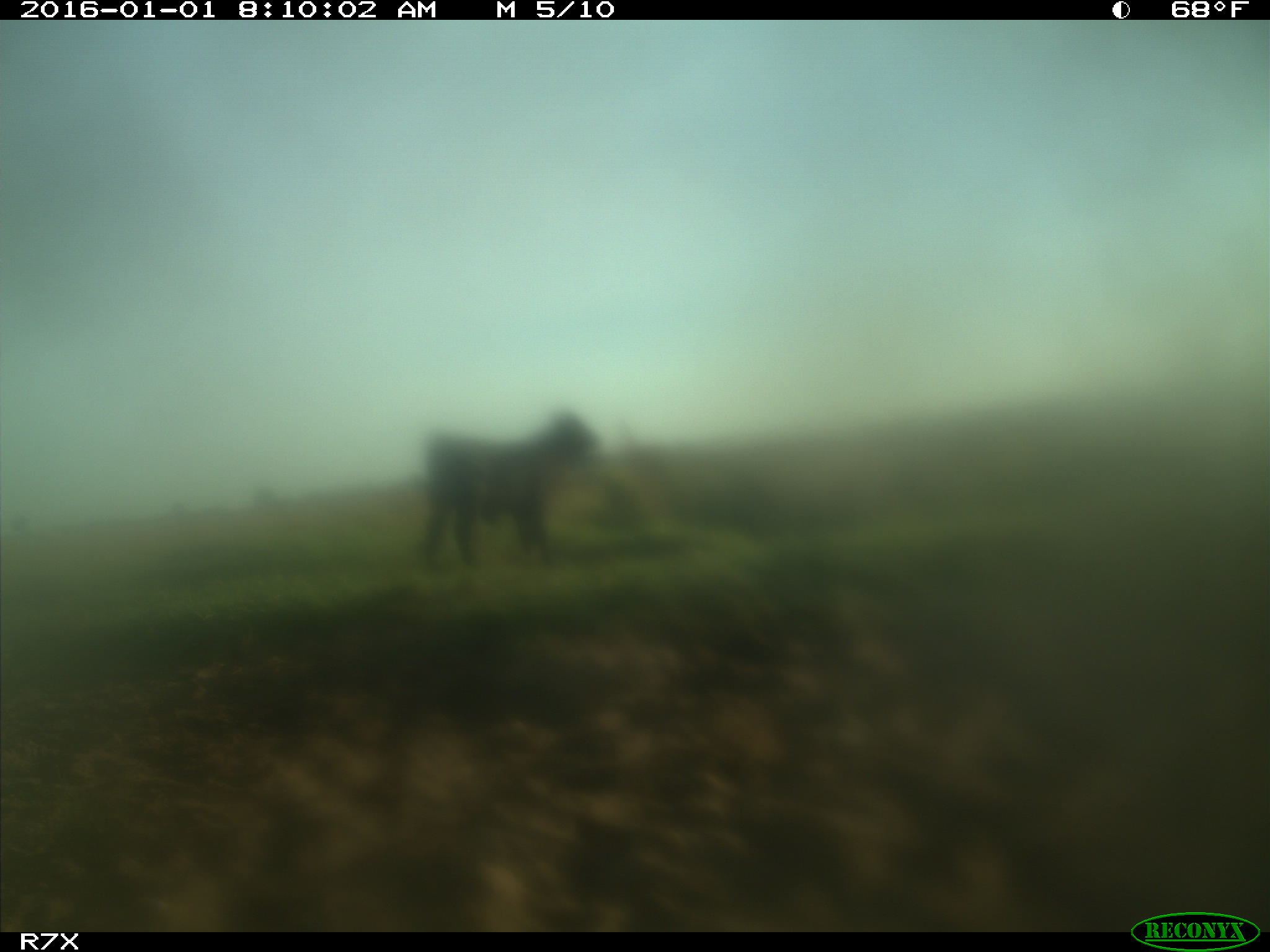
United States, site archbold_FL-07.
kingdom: Animalia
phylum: Chordata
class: Mammalia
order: Artiodactyla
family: Bovidae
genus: Bos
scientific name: Bos taurus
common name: domestic cow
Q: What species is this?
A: Bos taurus (domestic cow).